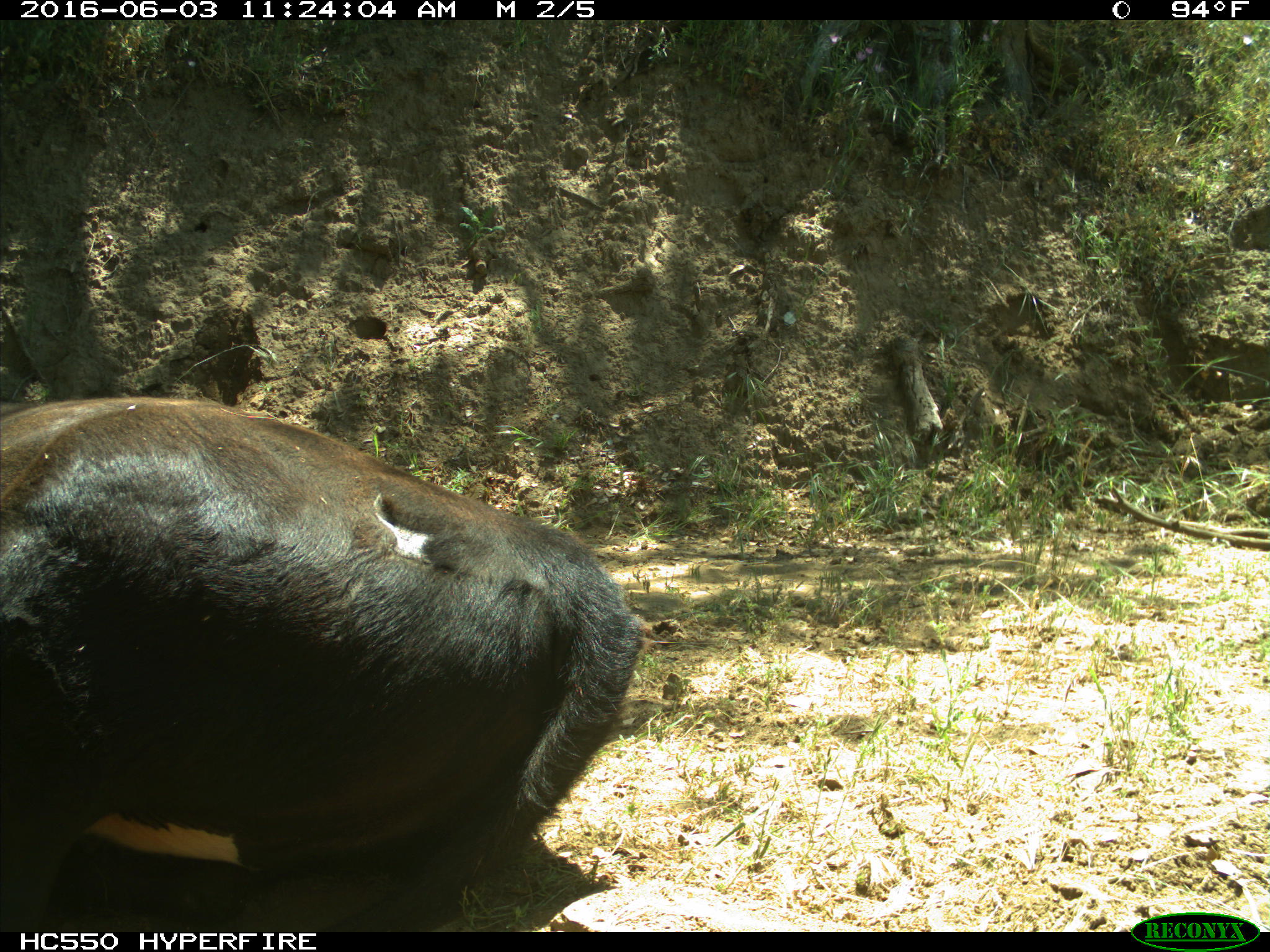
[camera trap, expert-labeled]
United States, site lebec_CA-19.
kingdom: Animalia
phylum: Chordata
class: Mammalia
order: Artiodactyla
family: Bovidae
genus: Bos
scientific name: Bos taurus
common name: domestic cow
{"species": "Bos taurus (domestic cow)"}